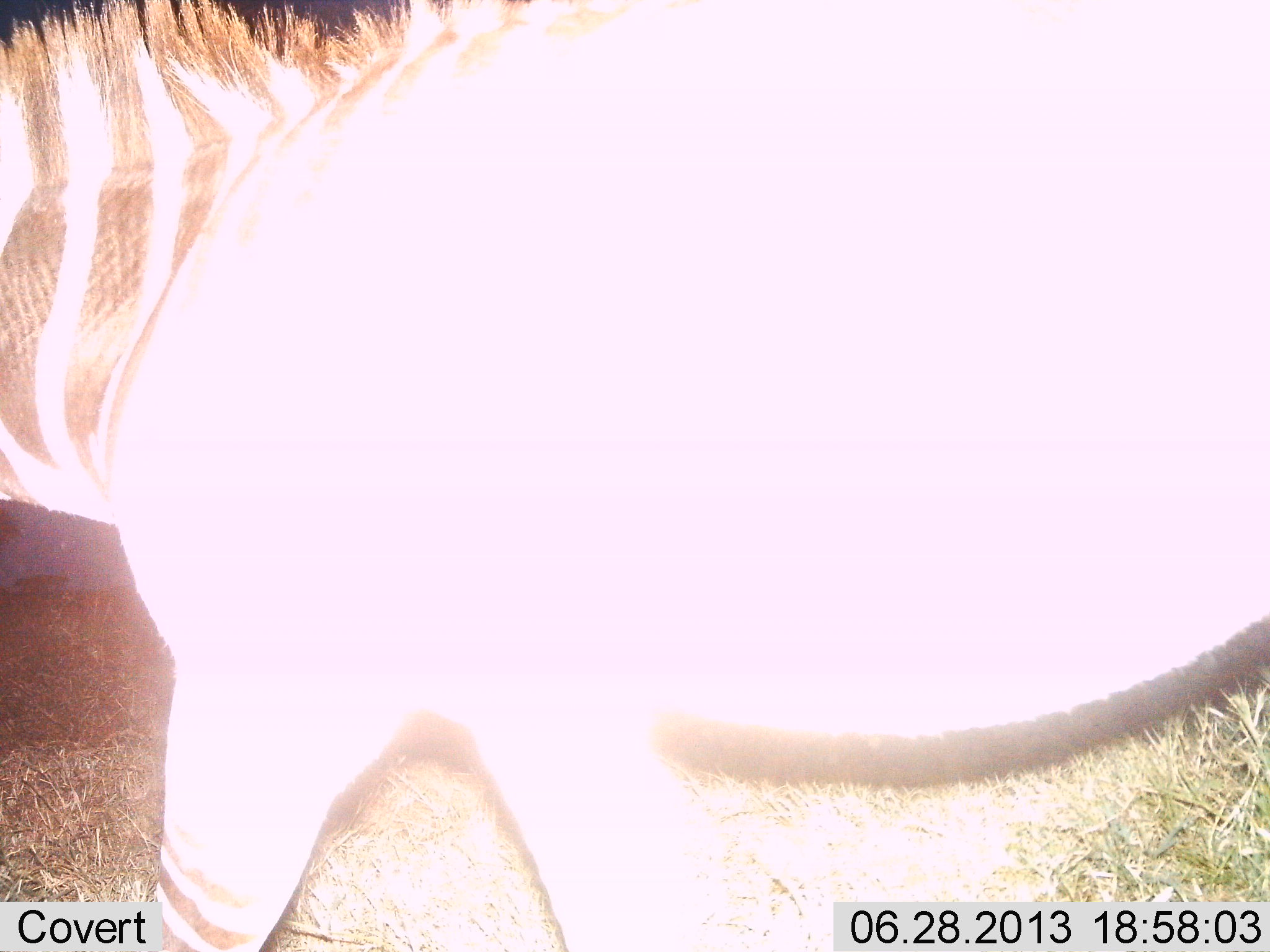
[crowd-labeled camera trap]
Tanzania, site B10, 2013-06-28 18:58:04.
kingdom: Animalia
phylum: Chordata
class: Mammalia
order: Perissodactyla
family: Equidae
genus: Equus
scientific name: Equus quagga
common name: plains zebra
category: zebra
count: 1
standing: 40%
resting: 0%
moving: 65%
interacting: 0%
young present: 0%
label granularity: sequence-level